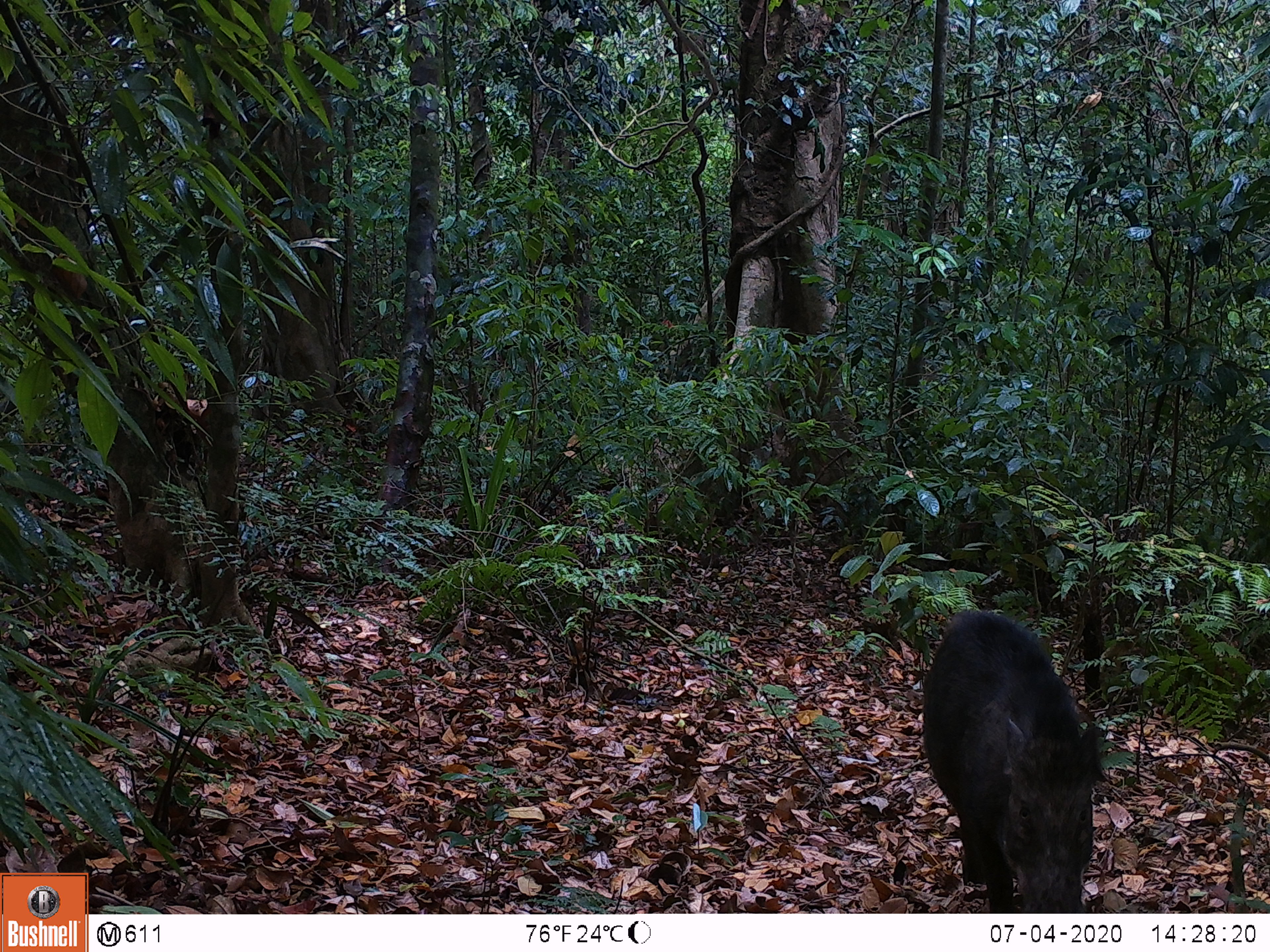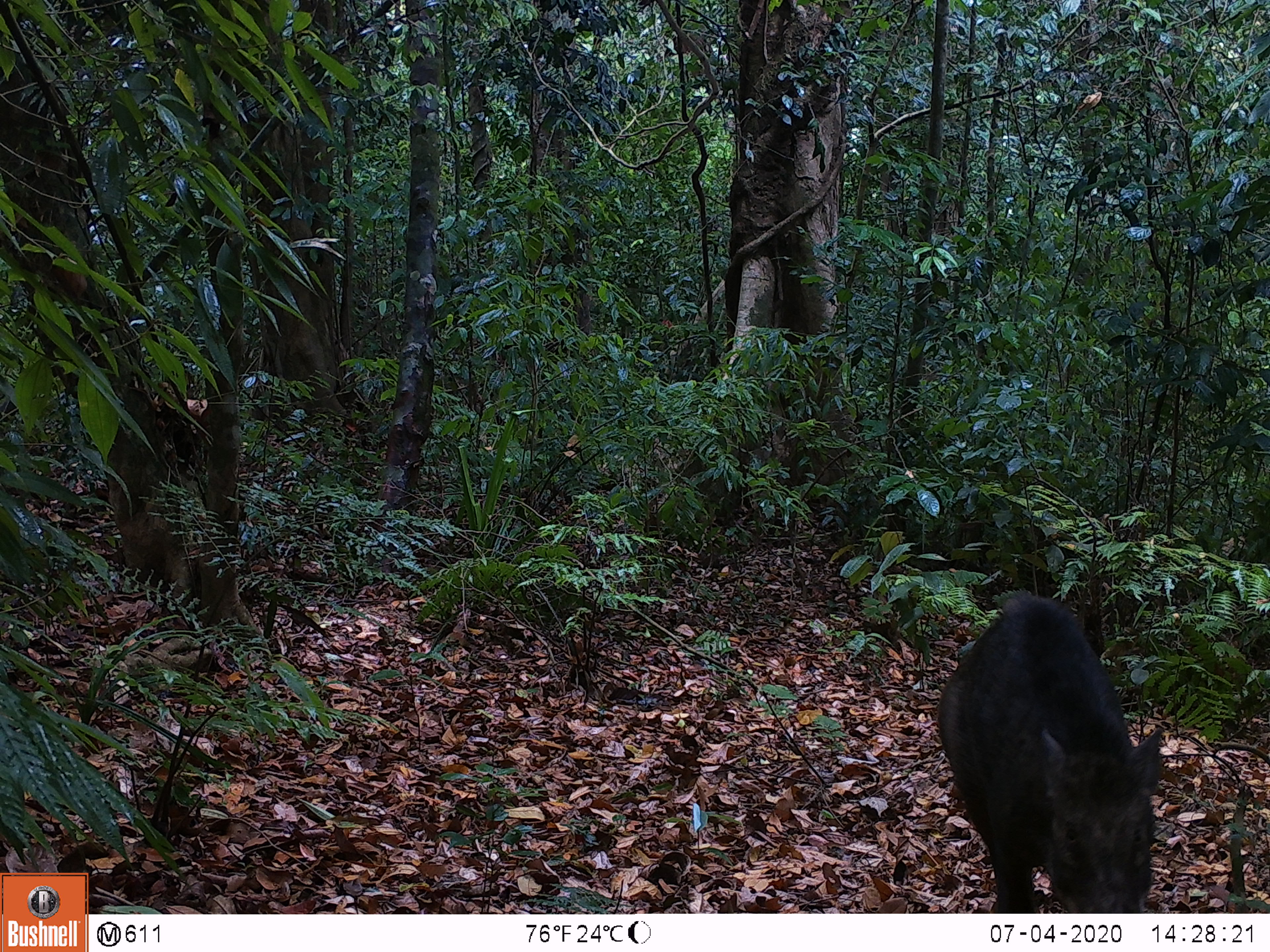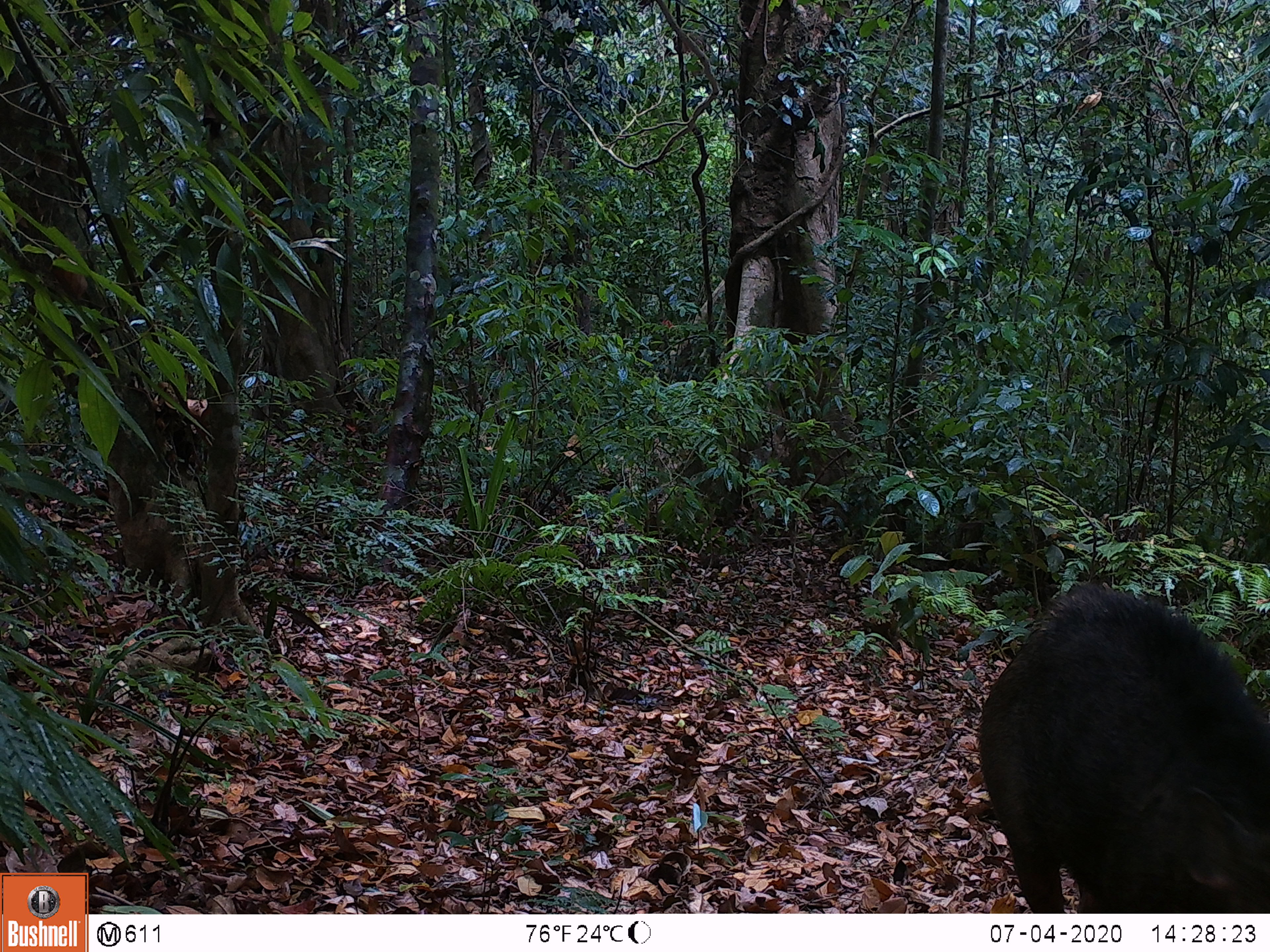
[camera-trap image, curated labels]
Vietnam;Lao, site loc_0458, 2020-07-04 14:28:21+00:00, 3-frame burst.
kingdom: Animalia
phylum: Chordata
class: Mammalia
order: Artiodactyla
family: Suidae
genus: Sus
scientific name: Sus scrofa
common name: eurasian wild pig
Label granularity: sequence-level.